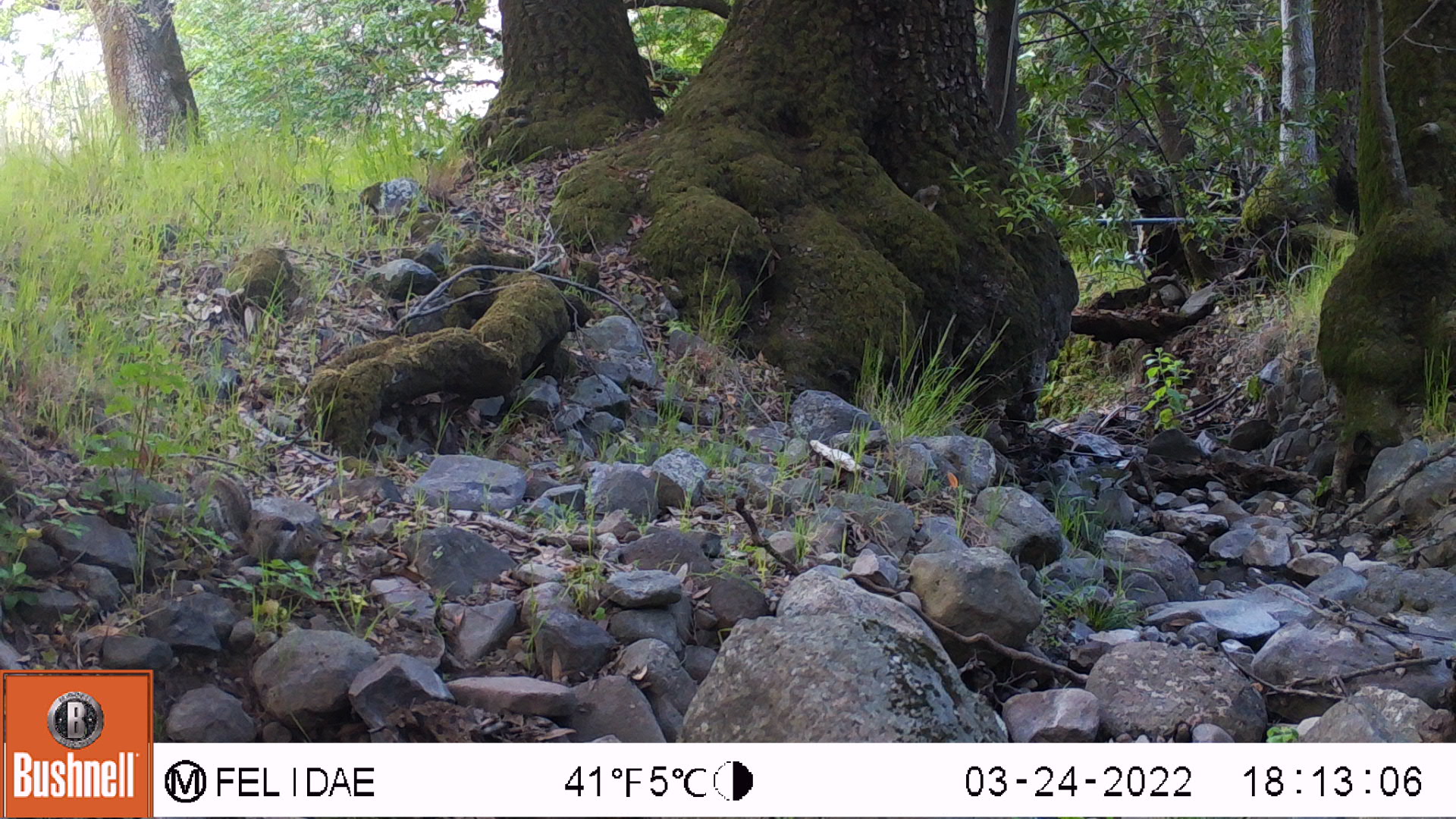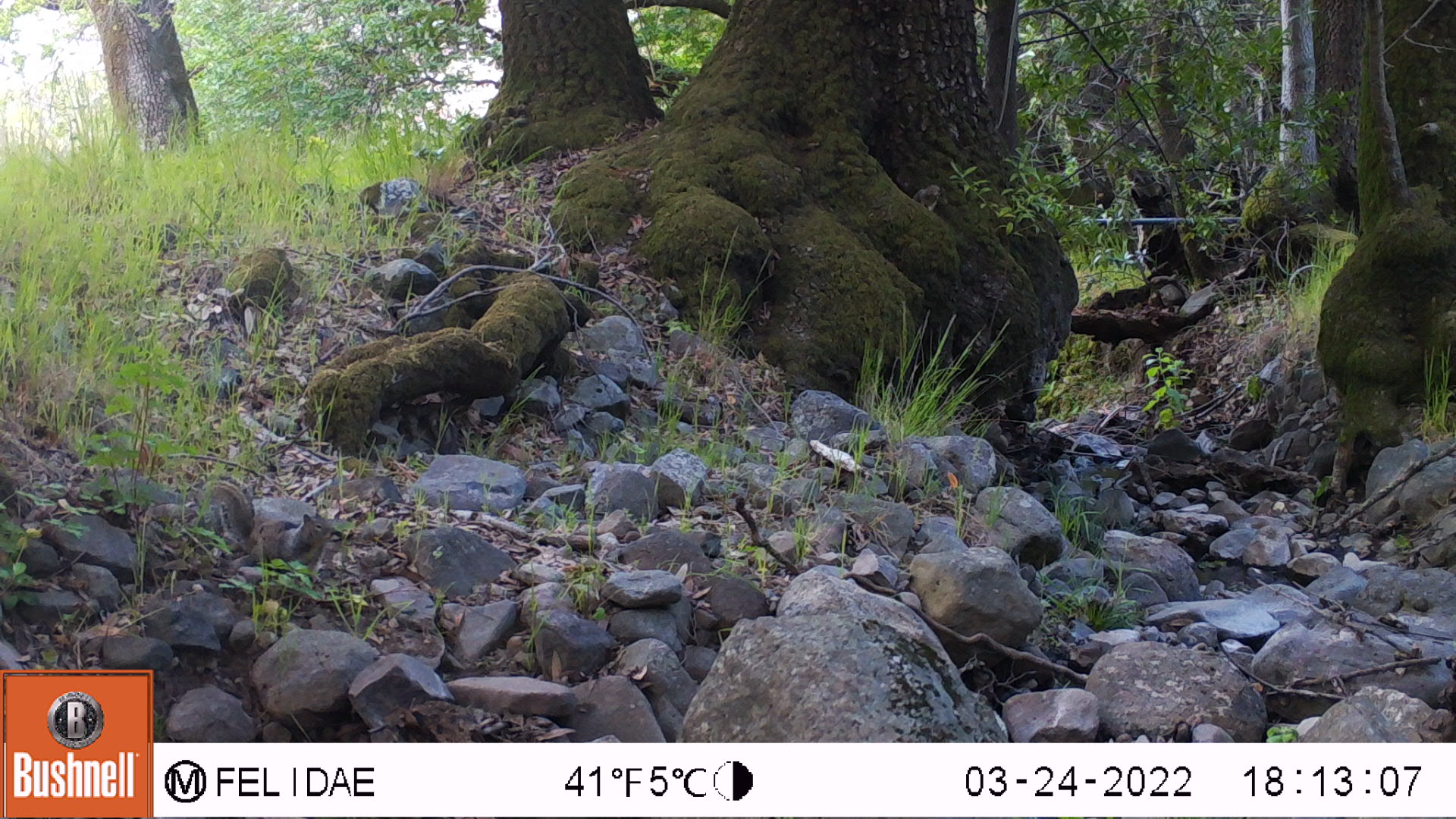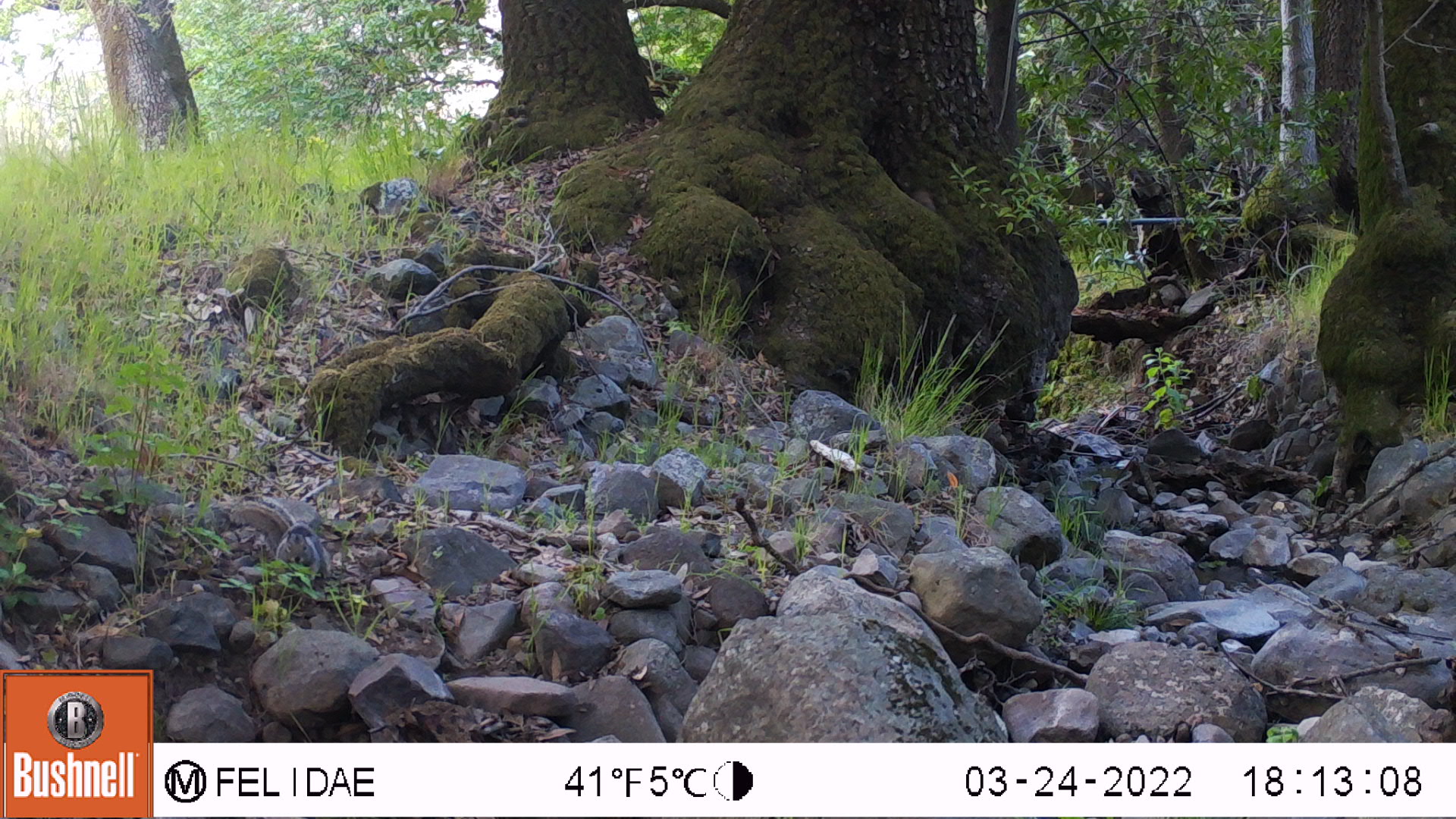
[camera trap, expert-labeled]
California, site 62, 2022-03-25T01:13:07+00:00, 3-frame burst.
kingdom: Animalia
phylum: Chordata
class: Mammalia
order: Rodentia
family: Sciuridae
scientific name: Sciuridae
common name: squirrel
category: unknown squirrel